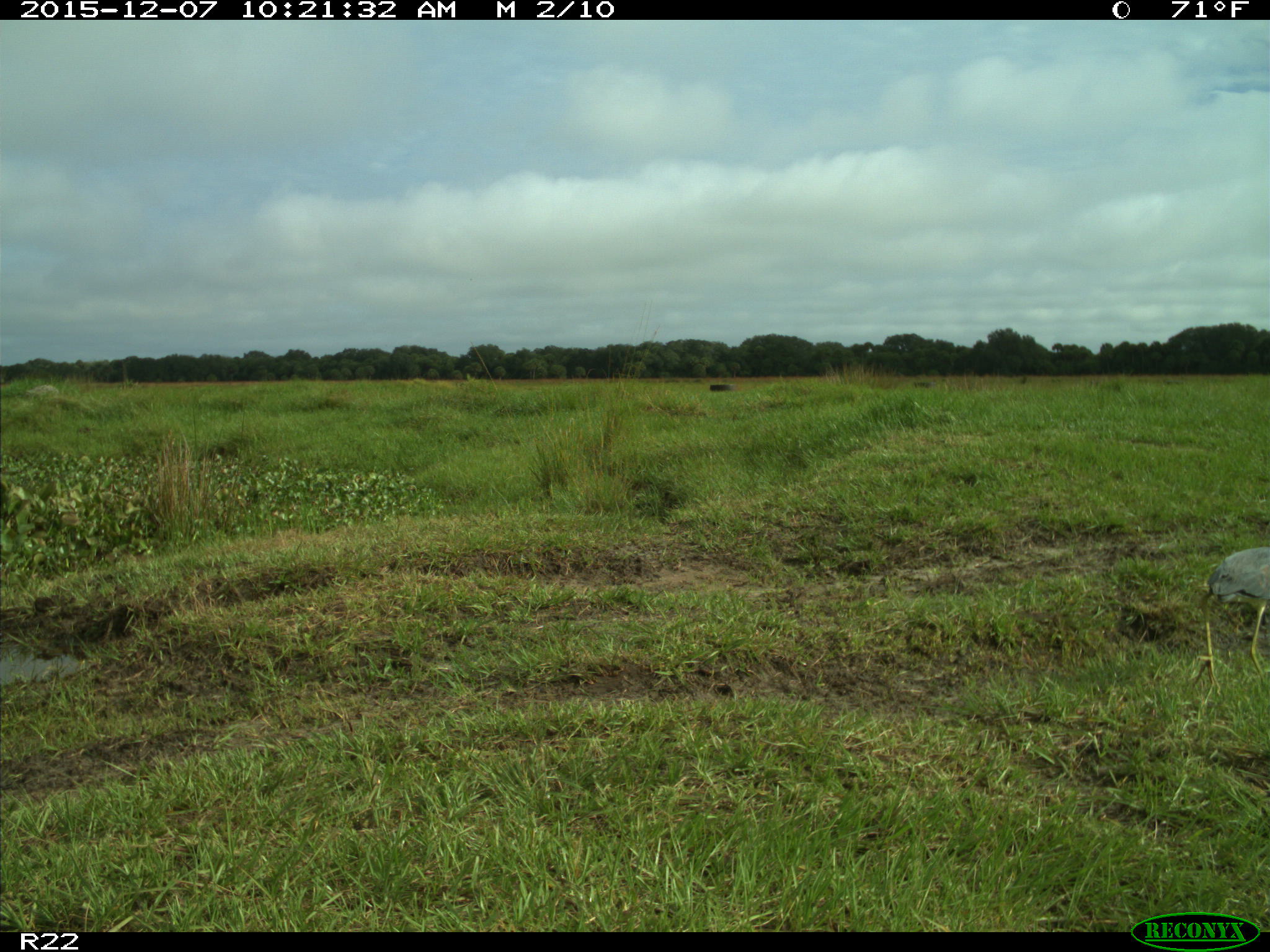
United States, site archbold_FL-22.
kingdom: Animalia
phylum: Chordata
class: Aves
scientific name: Aves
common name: birds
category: unidentified bird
Unidentified bird (birds) (Aves).